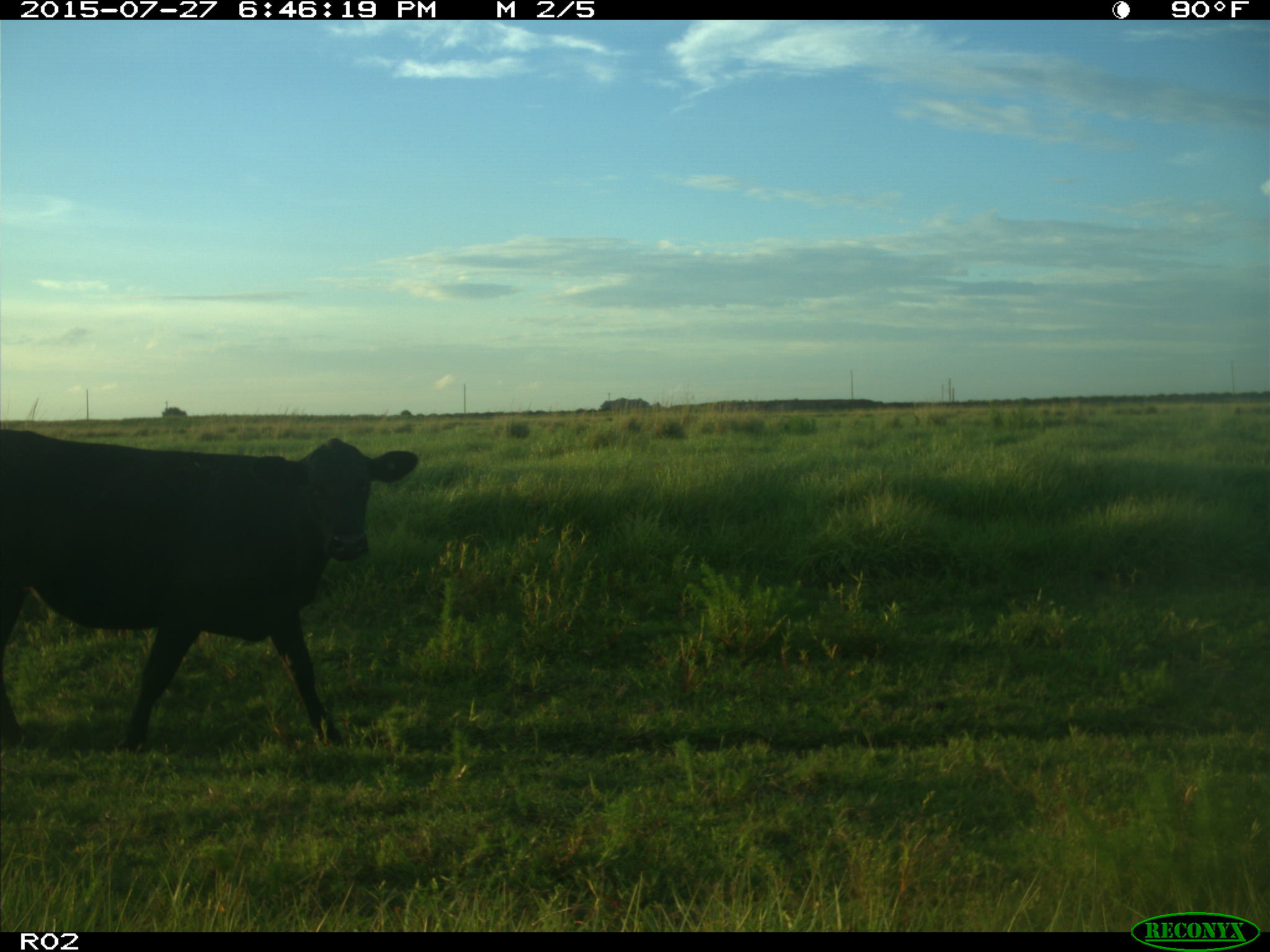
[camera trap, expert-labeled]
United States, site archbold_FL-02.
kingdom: Animalia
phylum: Chordata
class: Mammalia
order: Artiodactyla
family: Bovidae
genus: Bos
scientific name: Bos taurus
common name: domestic cow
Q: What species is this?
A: Bos taurus (domestic cow).